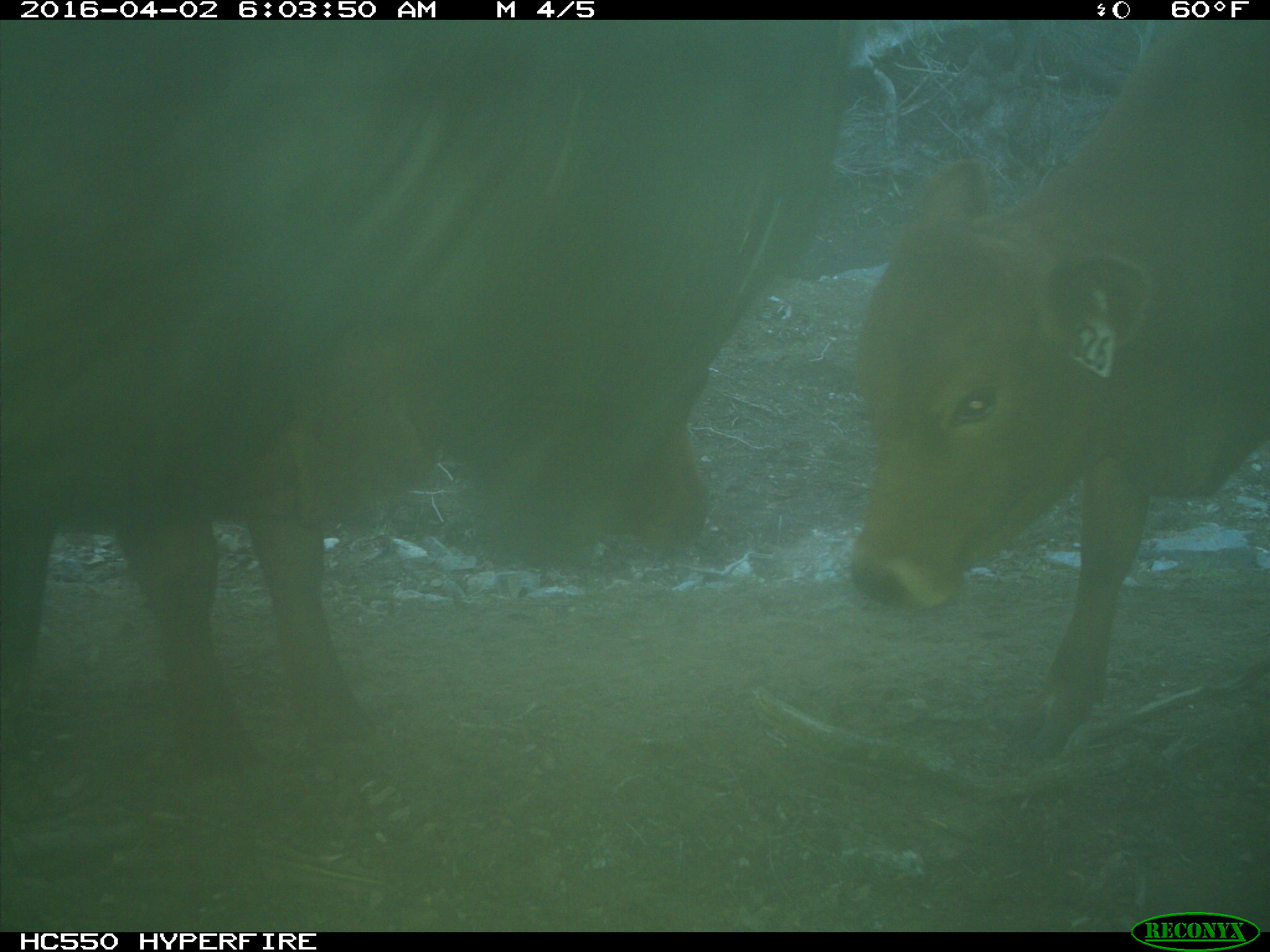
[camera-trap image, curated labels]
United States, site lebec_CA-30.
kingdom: Animalia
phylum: Chordata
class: Mammalia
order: Artiodactyla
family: Bovidae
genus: Bos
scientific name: Bos taurus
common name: domestic cow